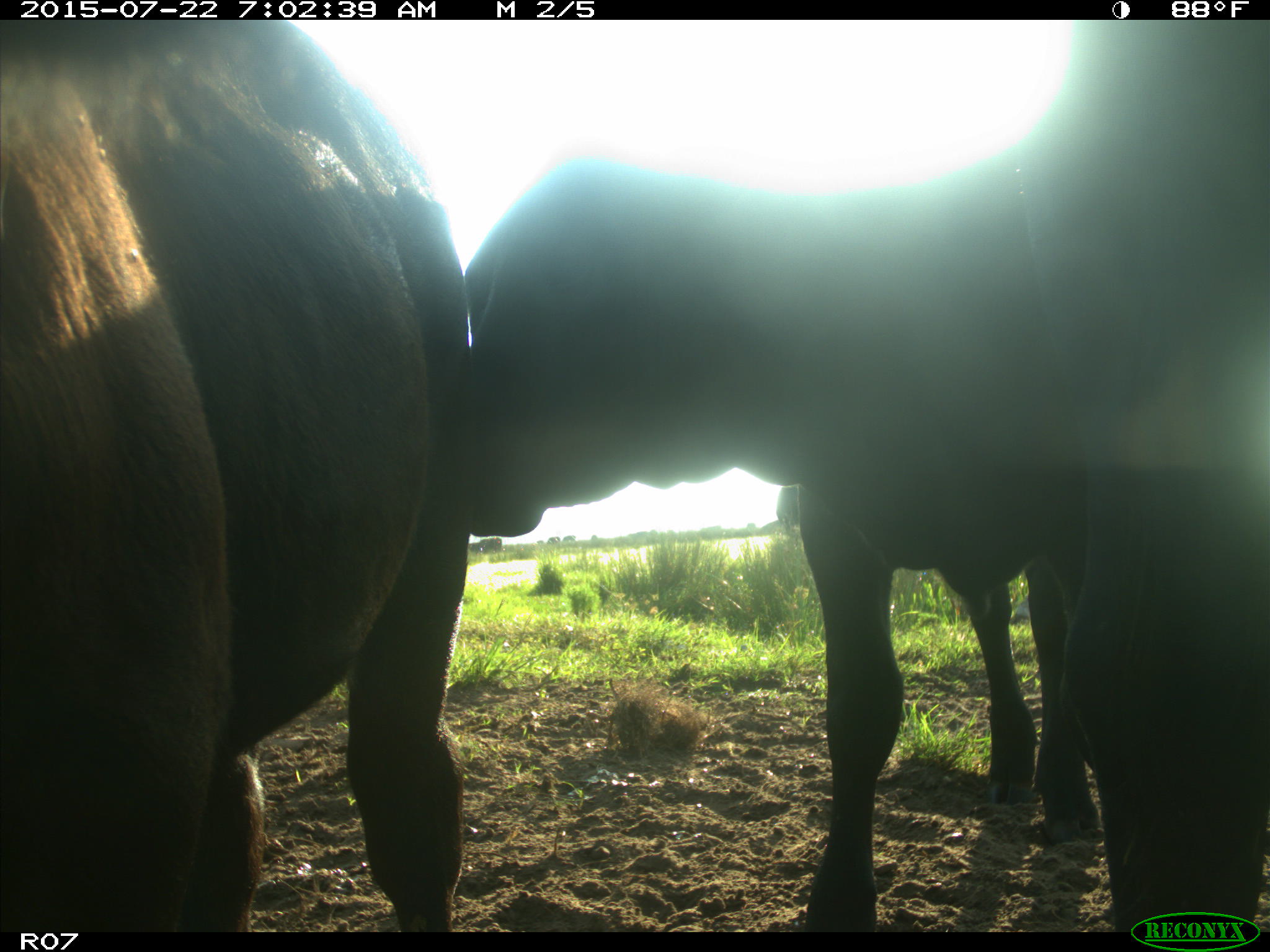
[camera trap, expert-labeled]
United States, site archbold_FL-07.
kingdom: Animalia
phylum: Chordata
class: Mammalia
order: Artiodactyla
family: Suidae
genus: Sus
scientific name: Sus scrofa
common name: wild boar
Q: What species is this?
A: Sus scrofa (wild boar).